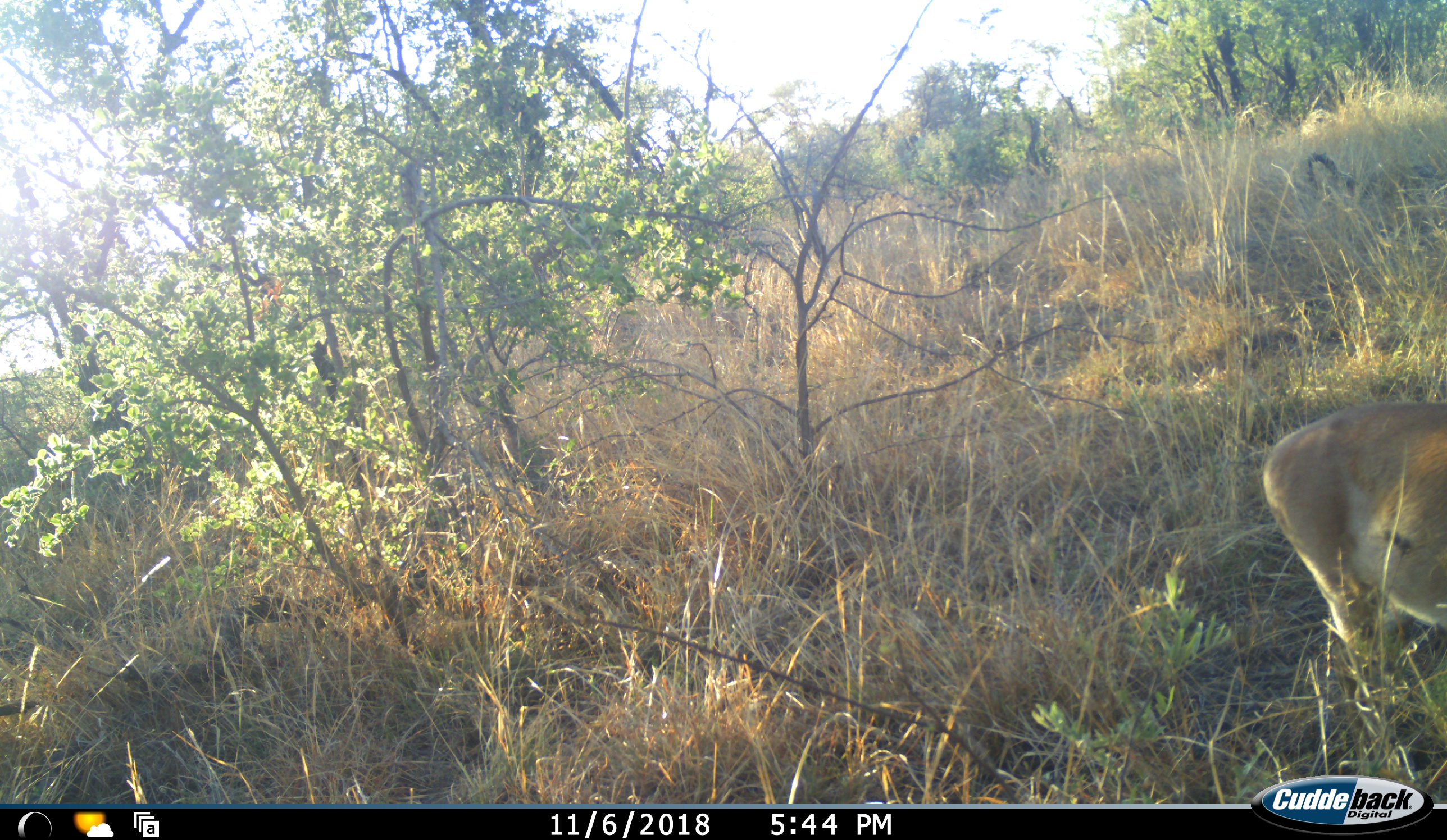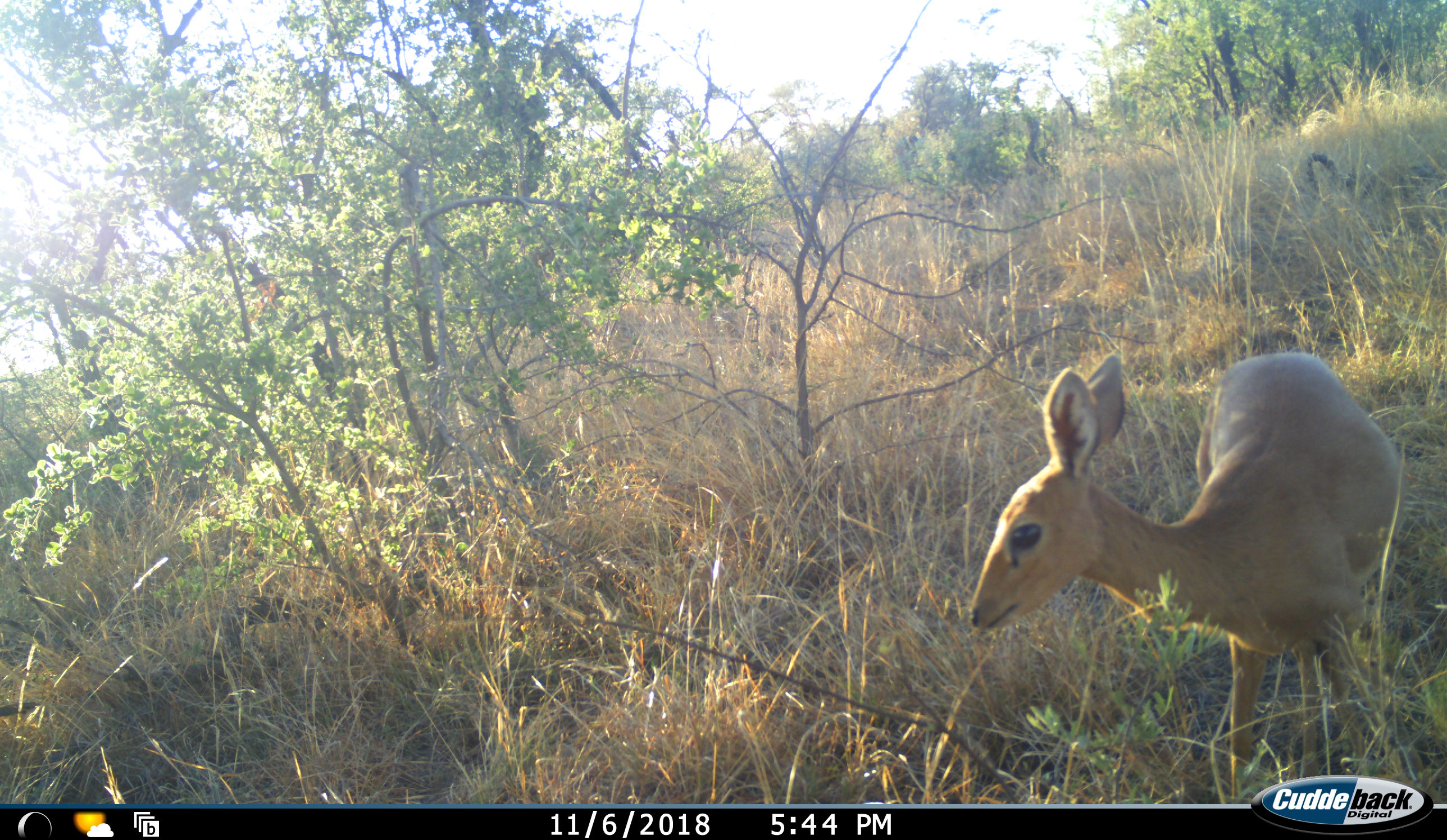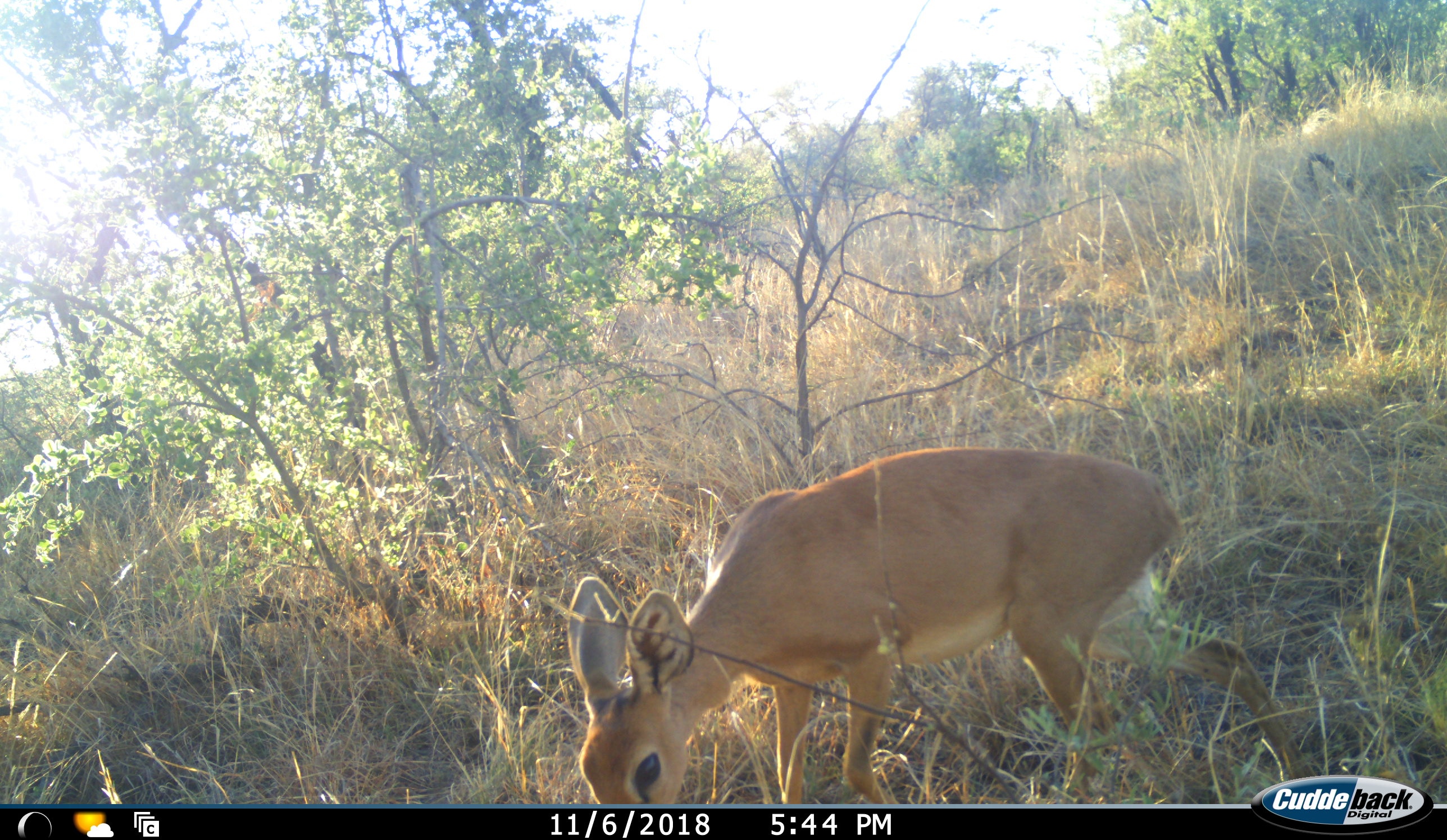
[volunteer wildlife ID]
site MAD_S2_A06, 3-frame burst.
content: unidentified animal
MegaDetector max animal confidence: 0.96